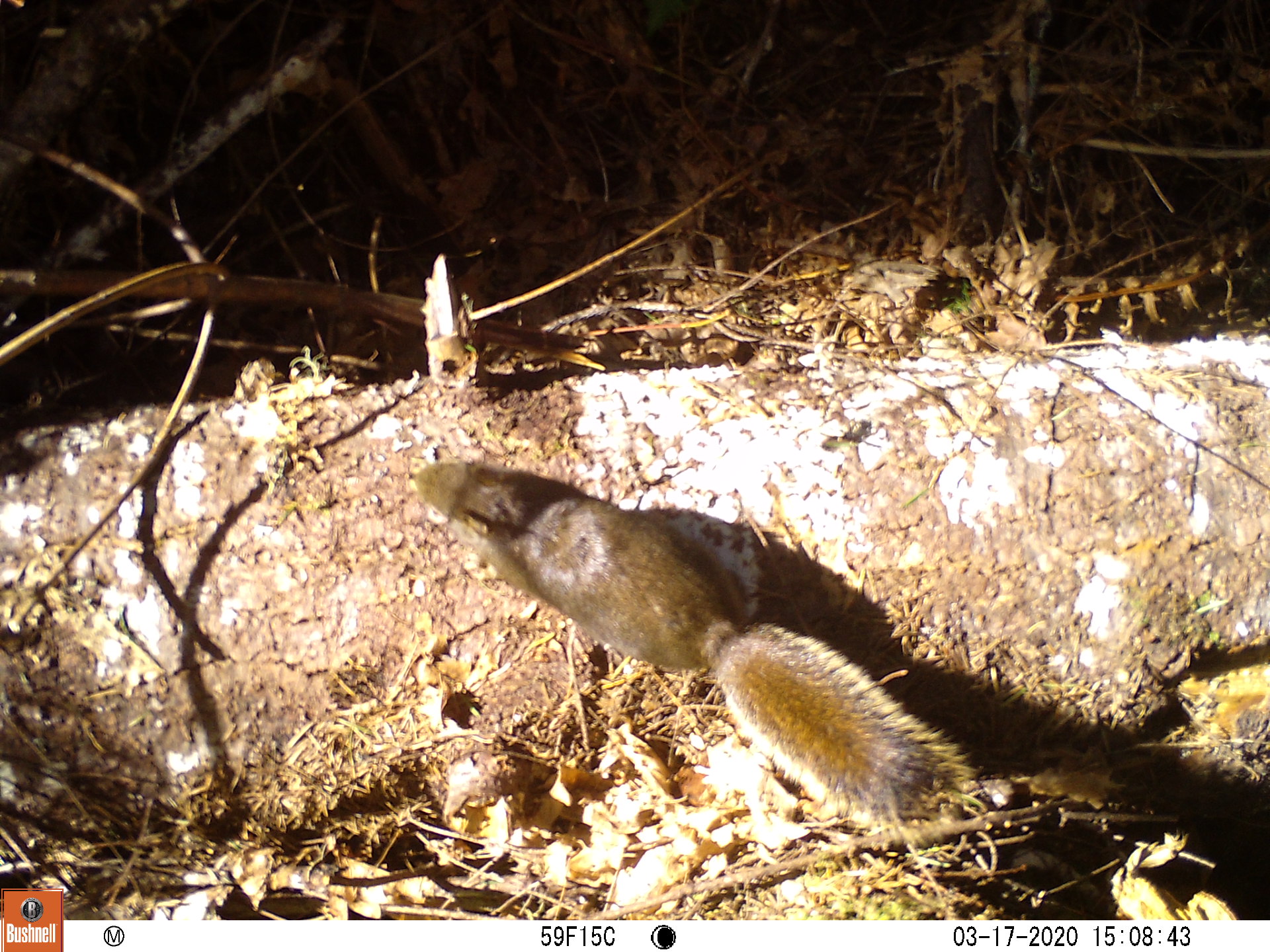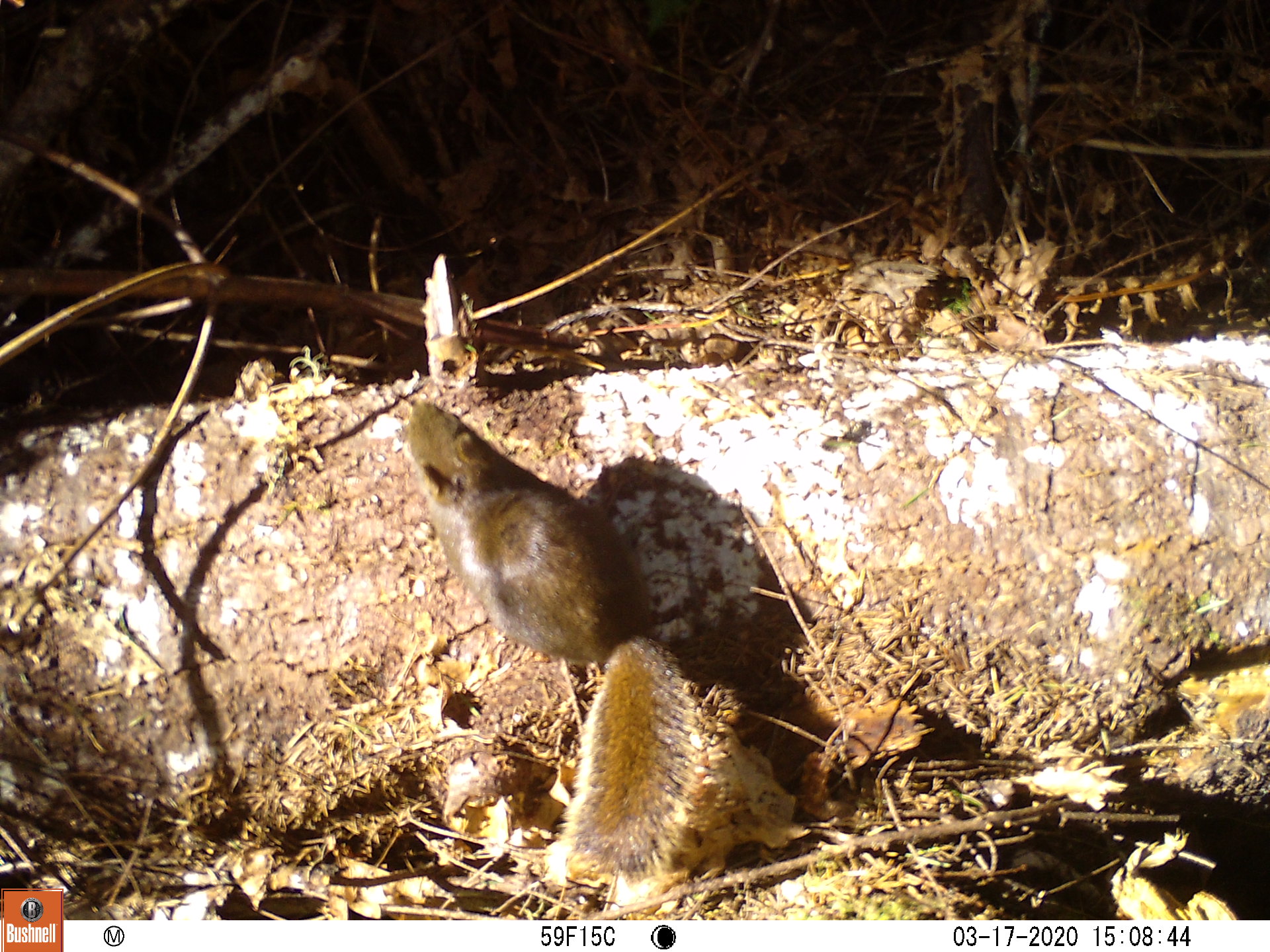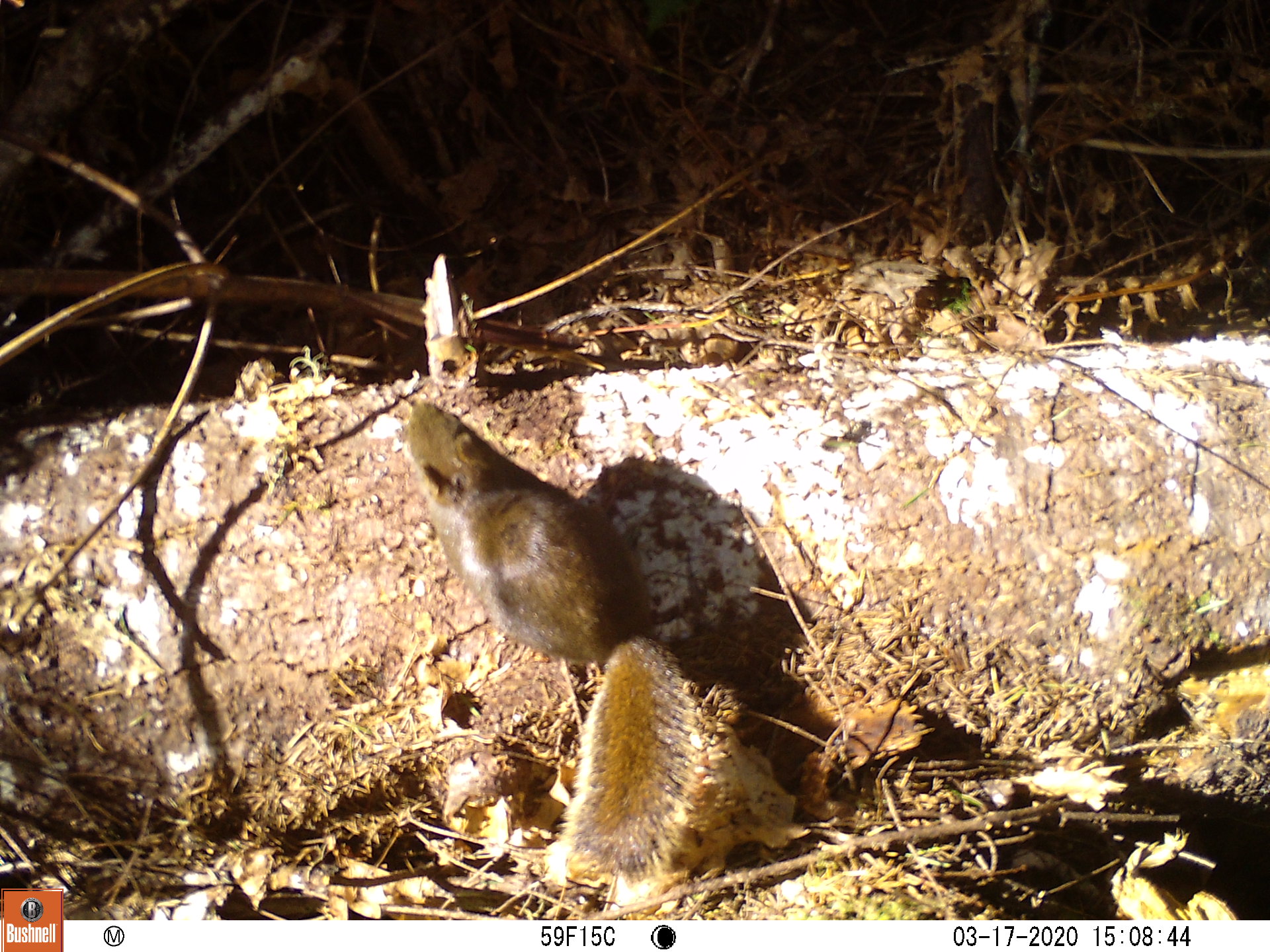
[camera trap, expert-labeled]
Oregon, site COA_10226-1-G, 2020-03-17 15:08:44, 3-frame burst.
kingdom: Animalia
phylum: Chordata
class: Mammalia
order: Rodentia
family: Sciuridae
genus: Tamiasciurus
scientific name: Tamiasciurus douglasii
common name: douglas squirrel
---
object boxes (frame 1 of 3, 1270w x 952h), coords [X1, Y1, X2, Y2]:
douglas squirrel: [407, 458, 971, 828]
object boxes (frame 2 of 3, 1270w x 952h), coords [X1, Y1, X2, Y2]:
douglas squirrel: [398, 397, 694, 888]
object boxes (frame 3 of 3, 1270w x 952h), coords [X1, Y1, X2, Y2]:
douglas squirrel: [398, 397, 699, 886]